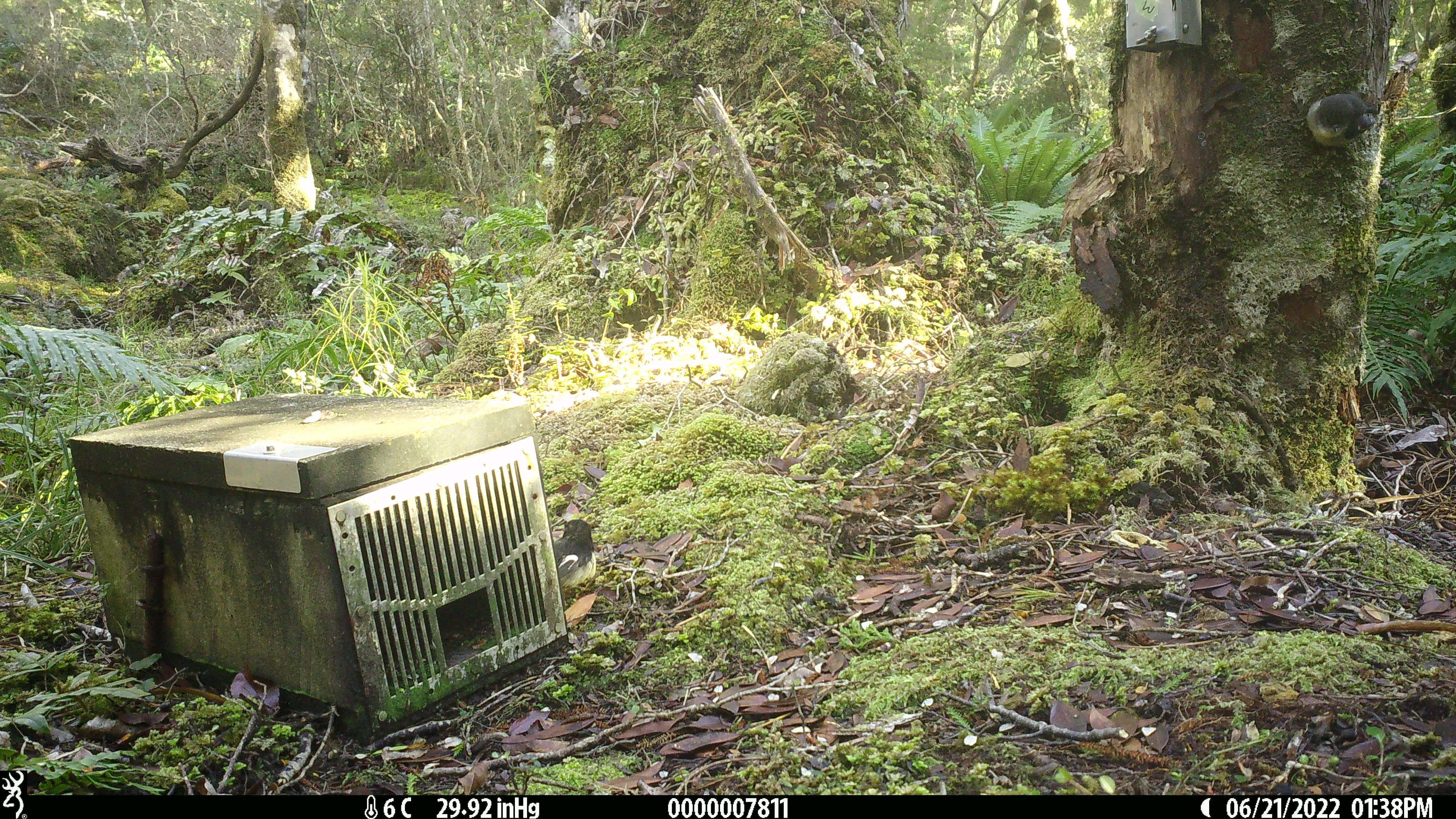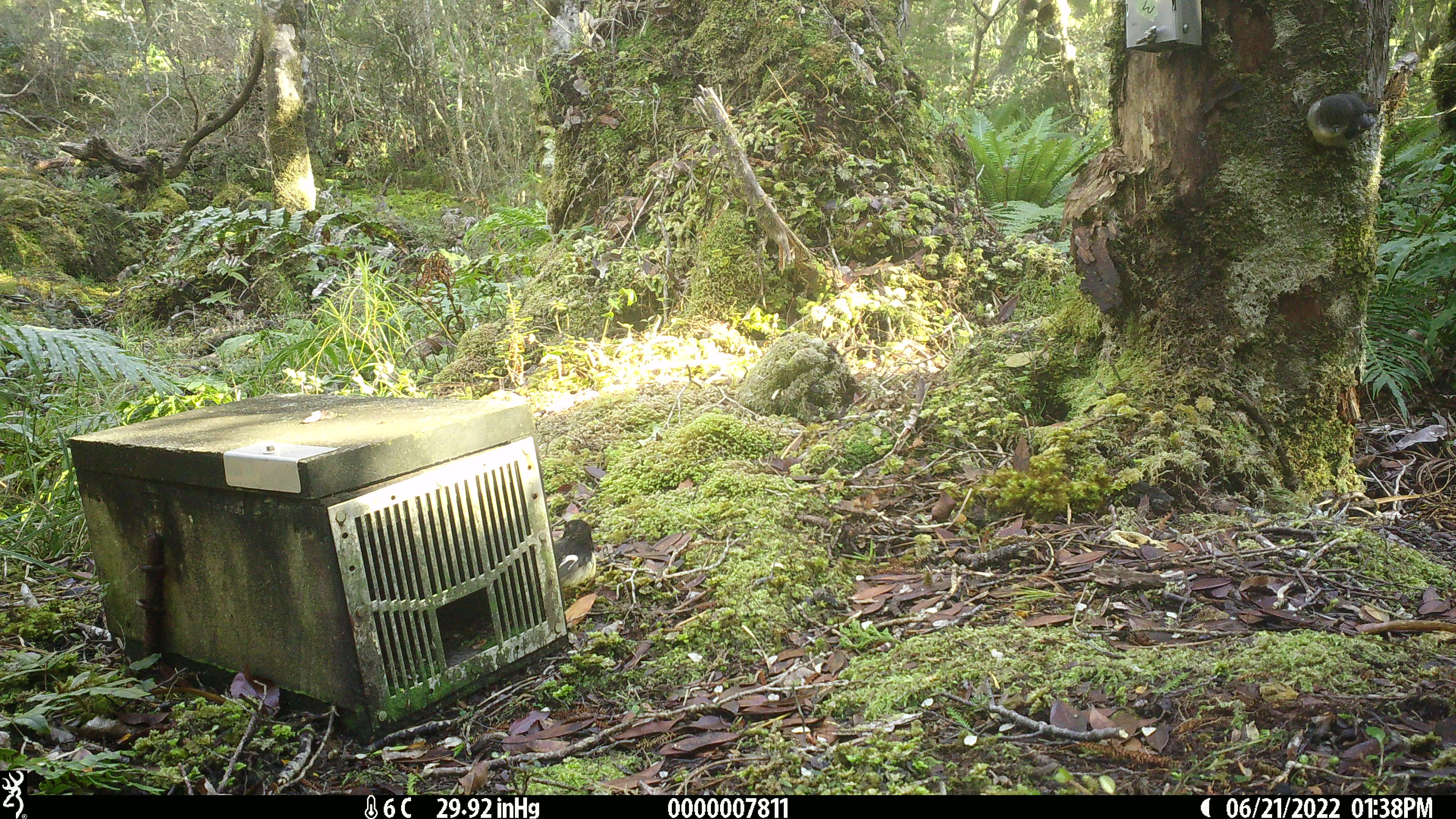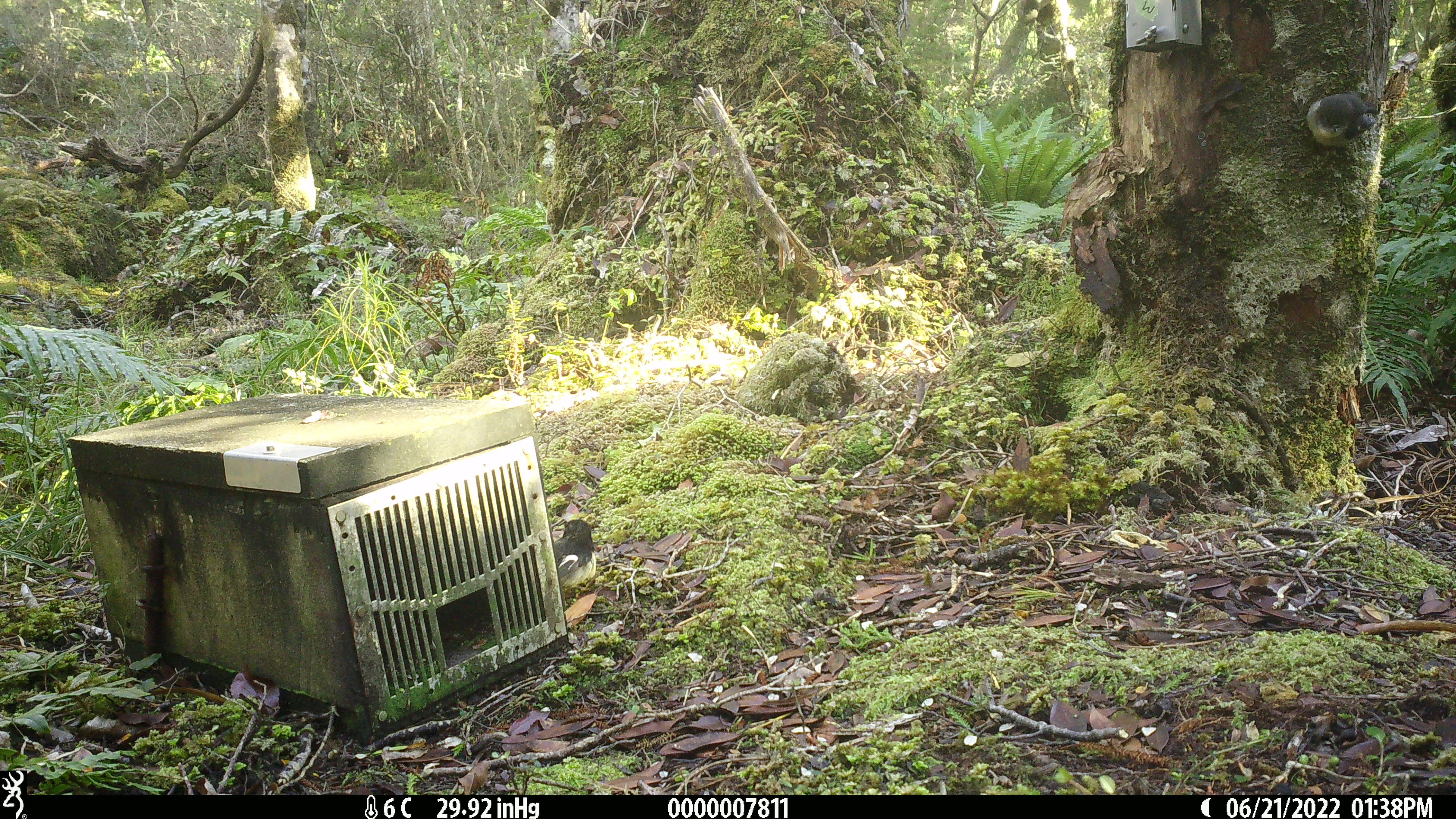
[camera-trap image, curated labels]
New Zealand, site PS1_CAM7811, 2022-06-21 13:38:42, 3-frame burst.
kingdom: Animalia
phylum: Chordata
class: Aves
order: Passeriformes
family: Petroicidae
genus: Petroica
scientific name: Petroica macrocephala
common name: tomtit